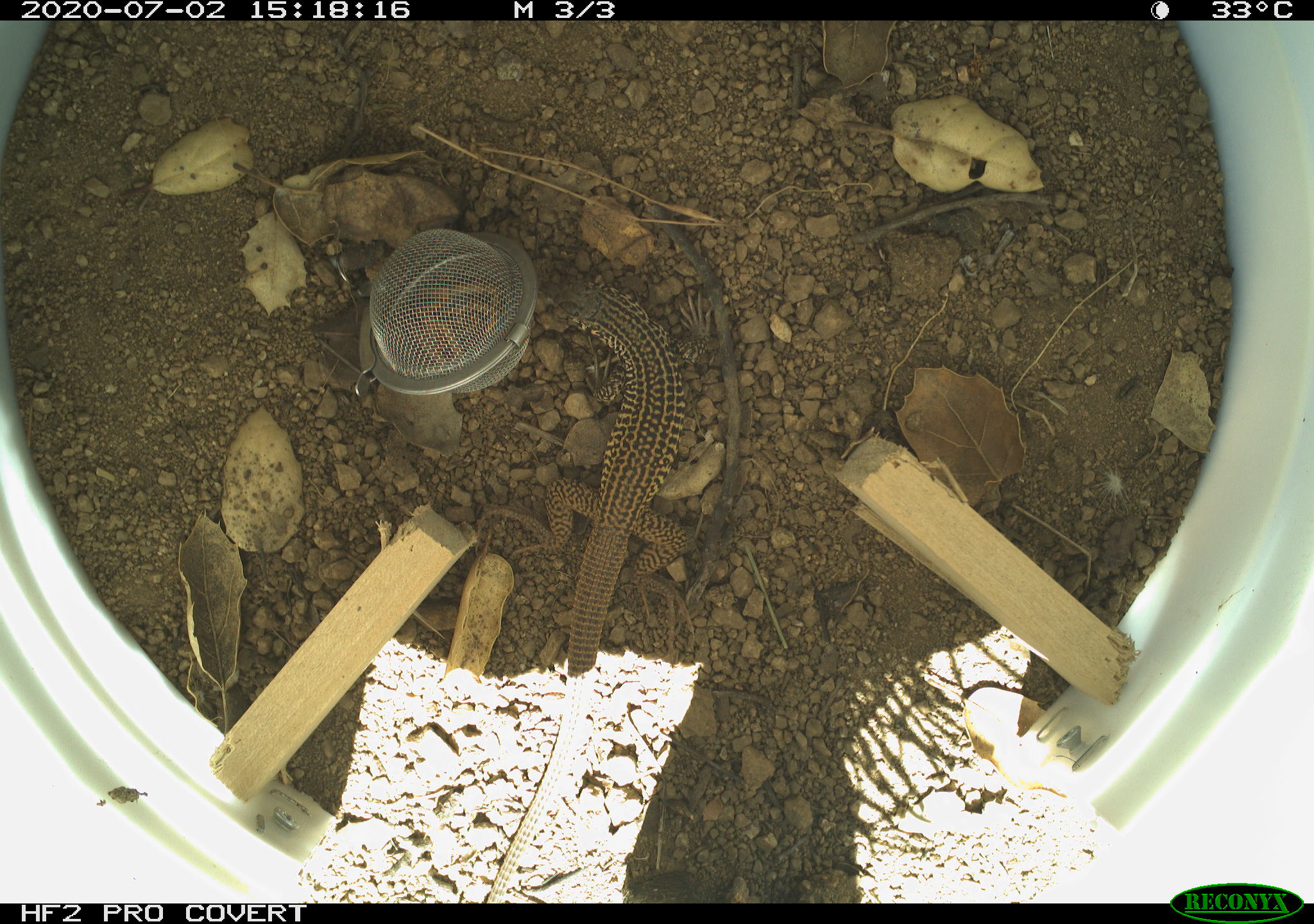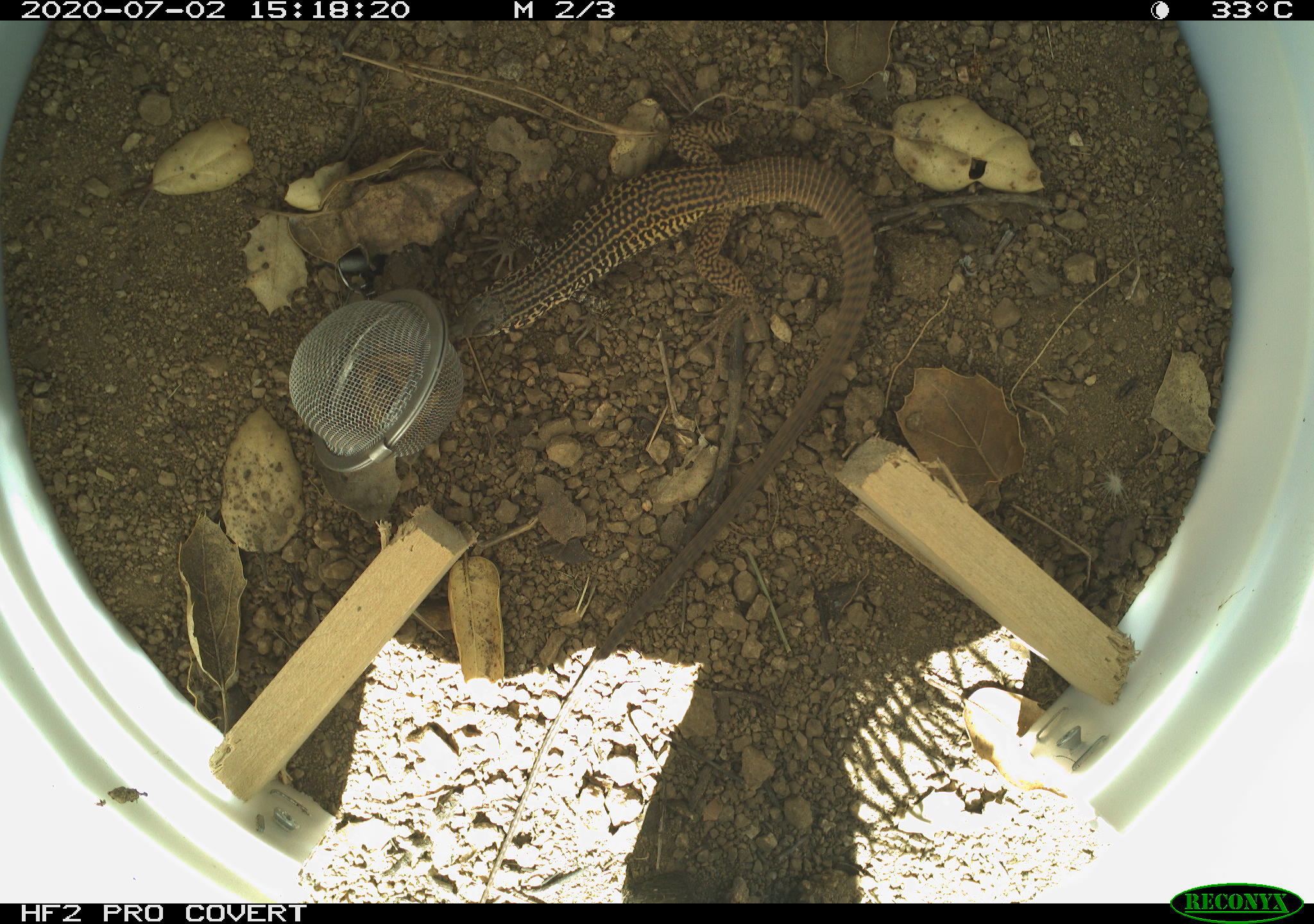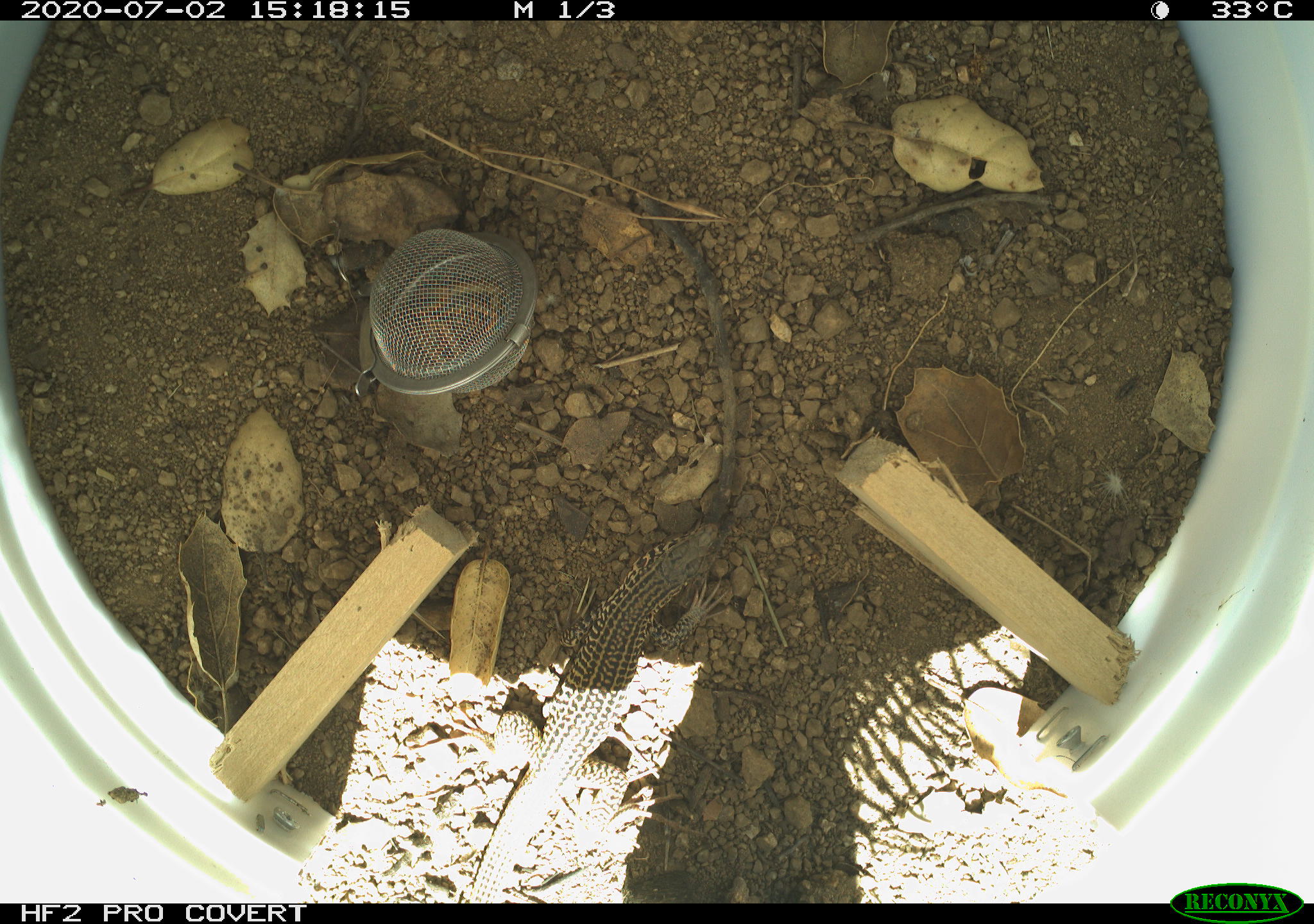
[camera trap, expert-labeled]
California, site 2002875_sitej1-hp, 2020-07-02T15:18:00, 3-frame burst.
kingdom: Animalia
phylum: Chordata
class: Reptilia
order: Squamata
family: Teiidae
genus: Aspidoscelis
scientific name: Aspidoscelis tigris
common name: western whiptail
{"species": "western whiptail (Aspidoscelis tigris)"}